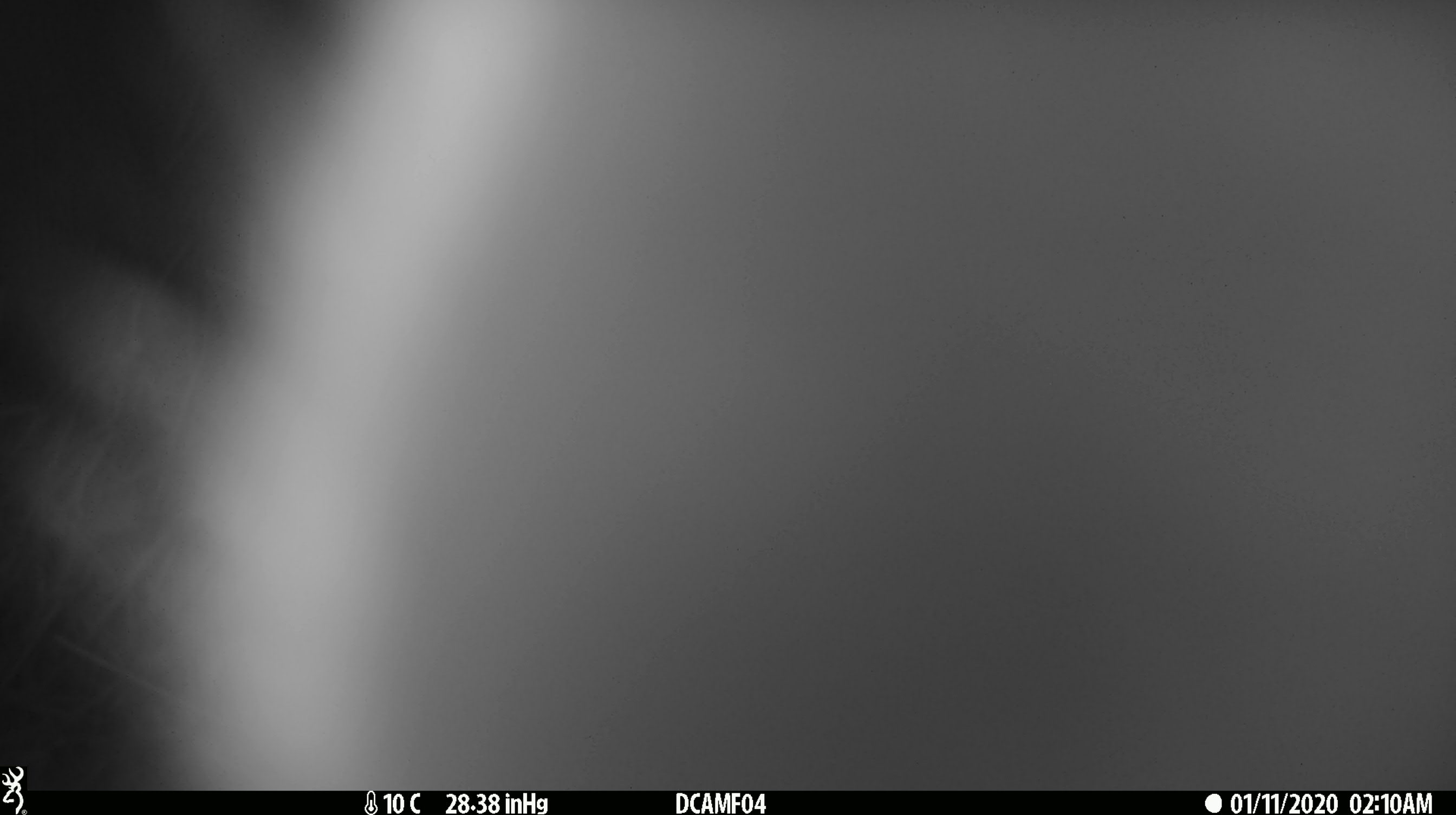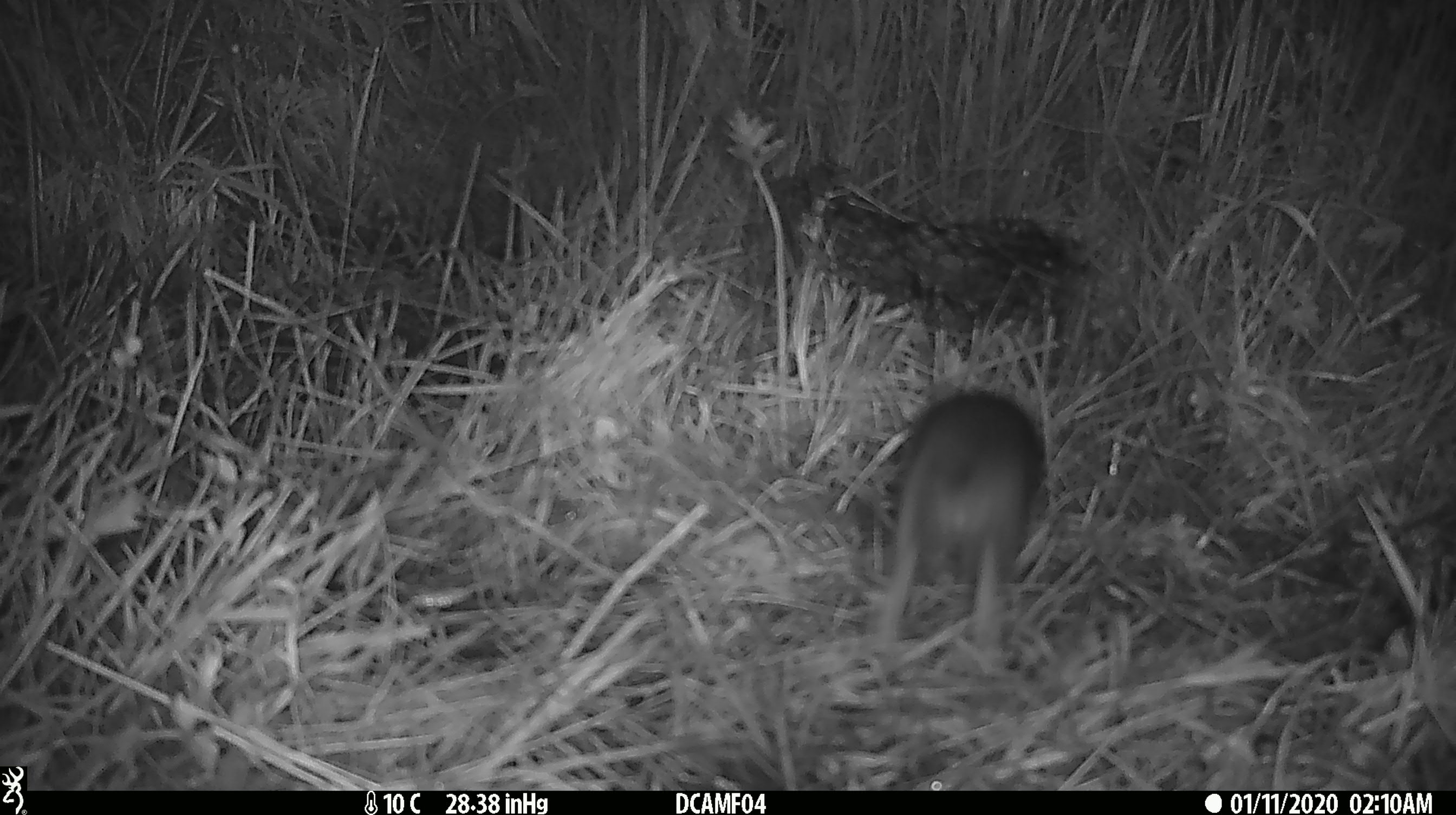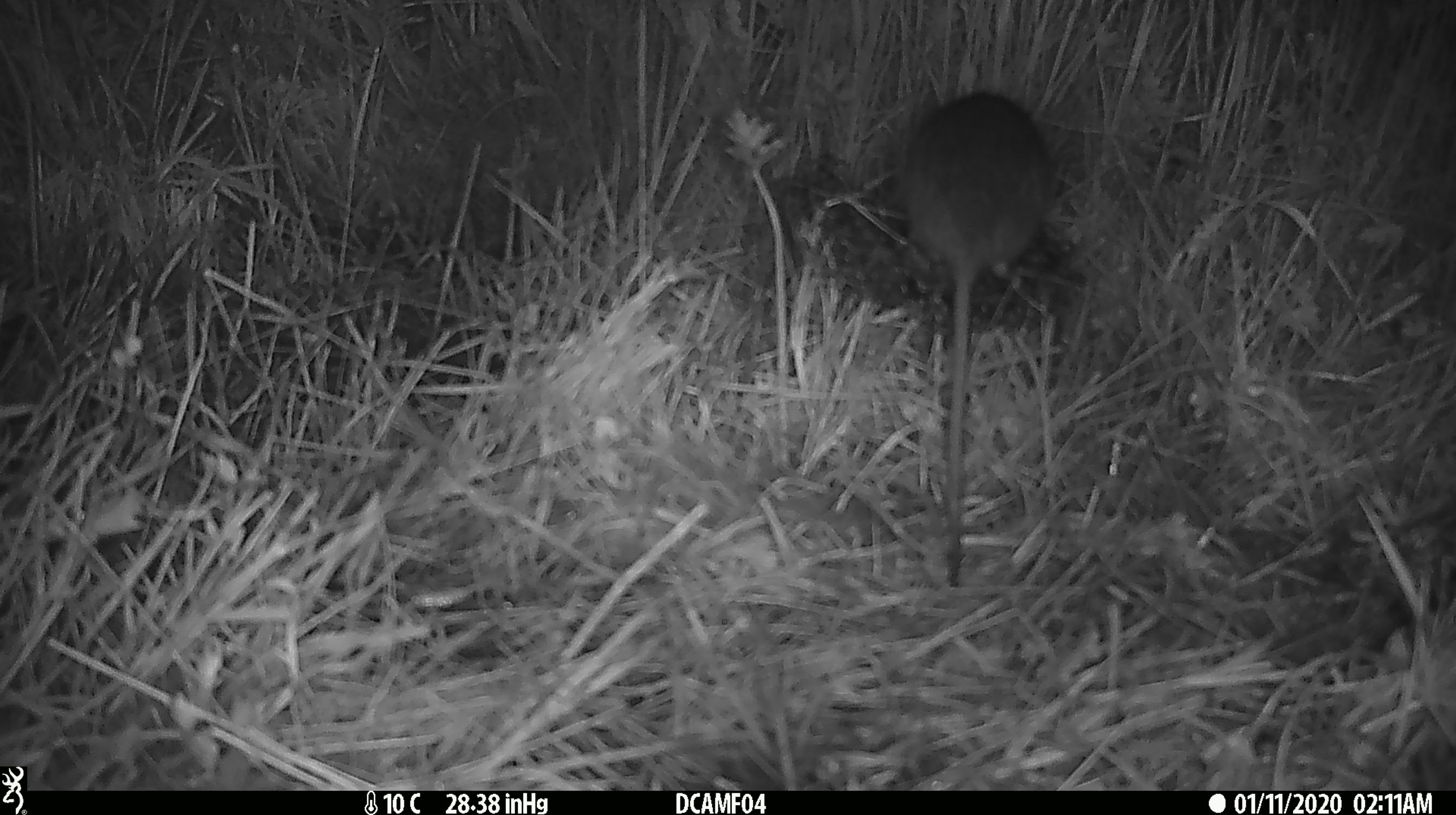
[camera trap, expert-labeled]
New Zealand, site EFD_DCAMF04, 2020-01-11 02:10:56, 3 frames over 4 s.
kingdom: Animalia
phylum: Chordata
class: Mammalia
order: Rodentia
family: Muridae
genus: Rattus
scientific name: Rattus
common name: rat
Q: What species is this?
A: Rat (Rattus).